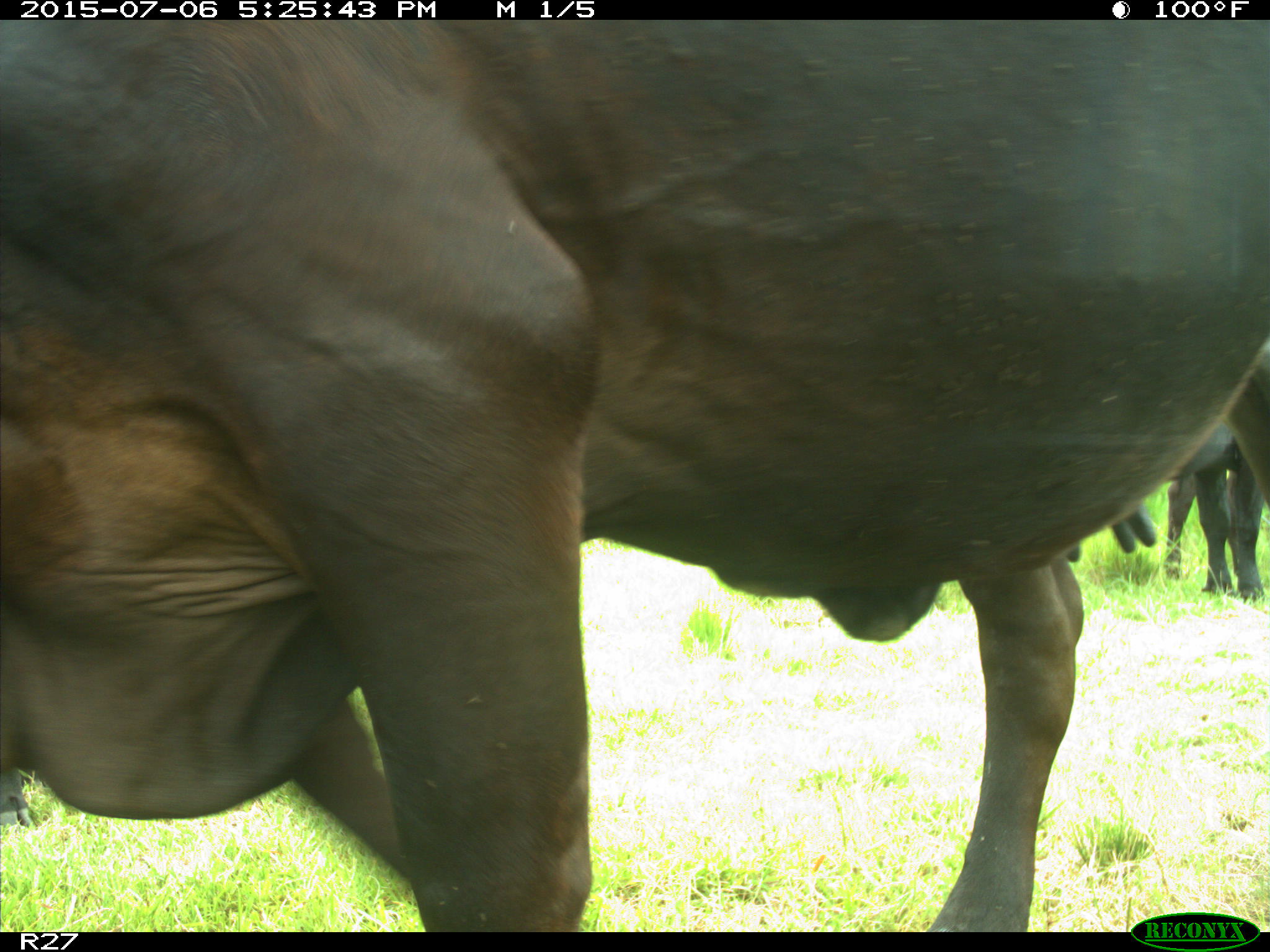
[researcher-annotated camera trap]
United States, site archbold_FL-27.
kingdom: Animalia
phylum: Chordata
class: Mammalia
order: Artiodactyla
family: Bovidae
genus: Bos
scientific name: Bos taurus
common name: domestic cow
Bos taurus (domestic cow).